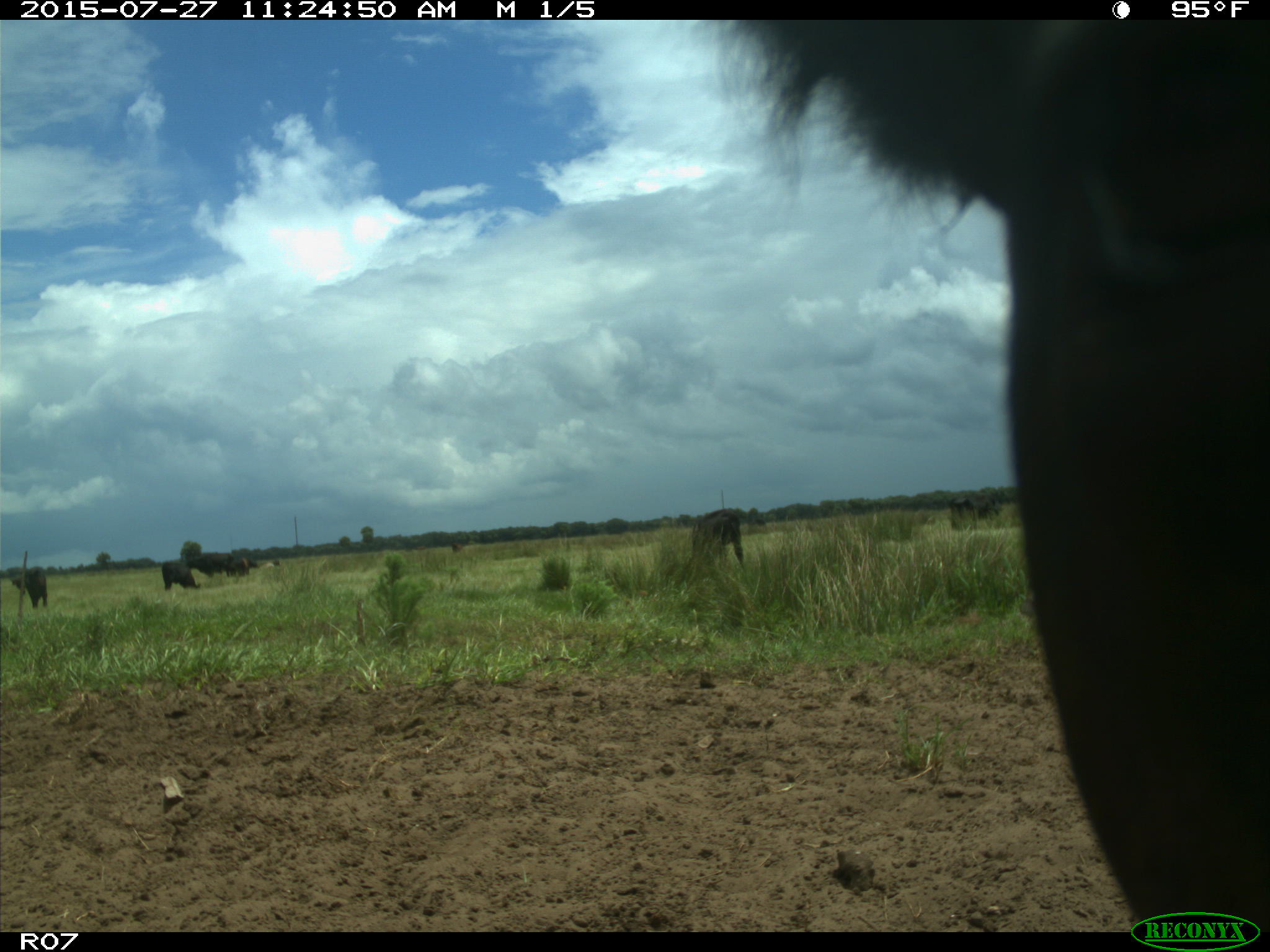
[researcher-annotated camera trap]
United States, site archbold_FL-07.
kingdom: Animalia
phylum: Chordata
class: Mammalia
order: Artiodactyla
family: Bovidae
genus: Bos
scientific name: Bos taurus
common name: domestic cow